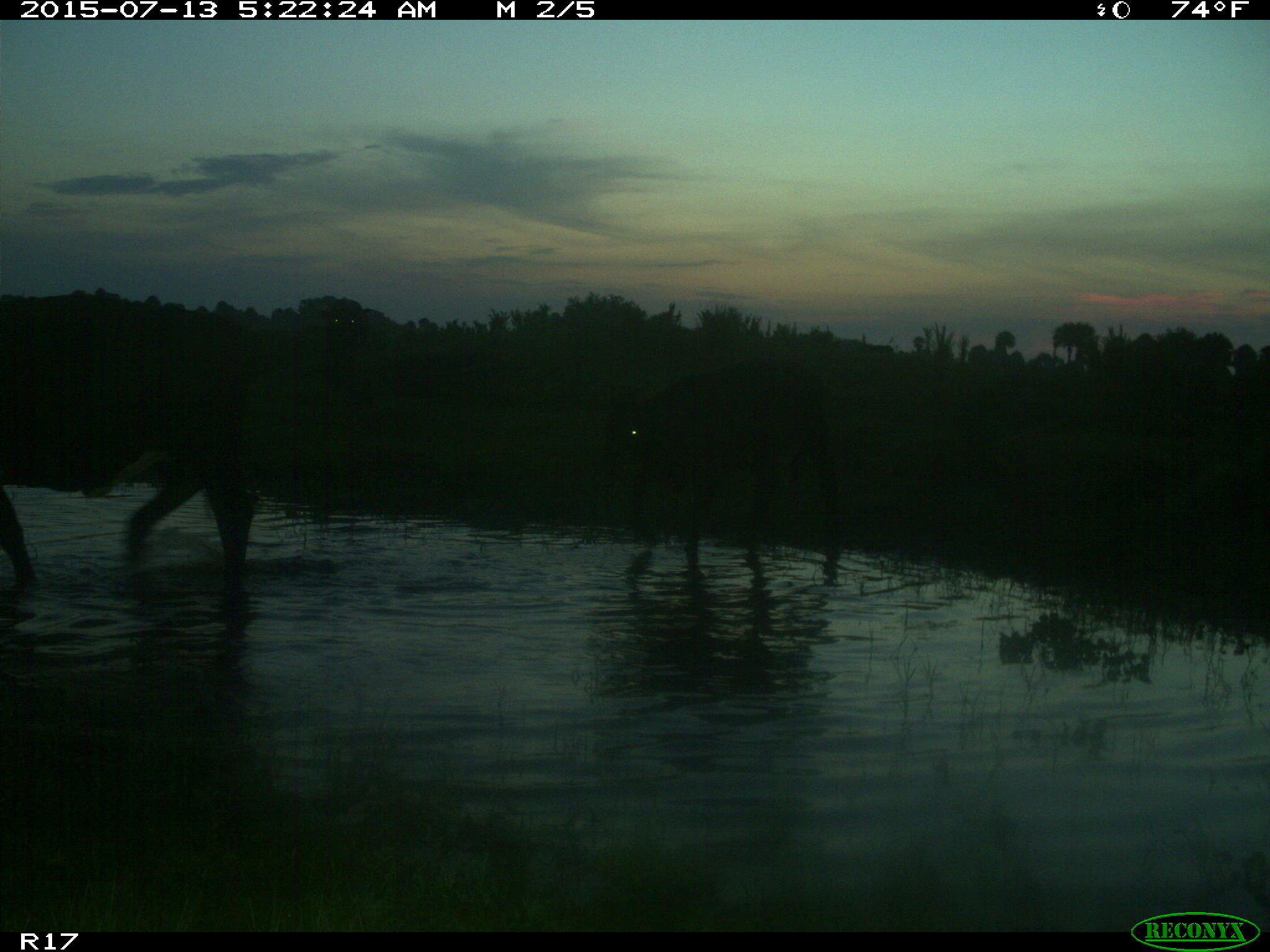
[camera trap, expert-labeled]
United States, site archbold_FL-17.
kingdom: Animalia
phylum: Chordata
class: Mammalia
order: Artiodactyla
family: Bovidae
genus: Bos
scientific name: Bos taurus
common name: domestic cow